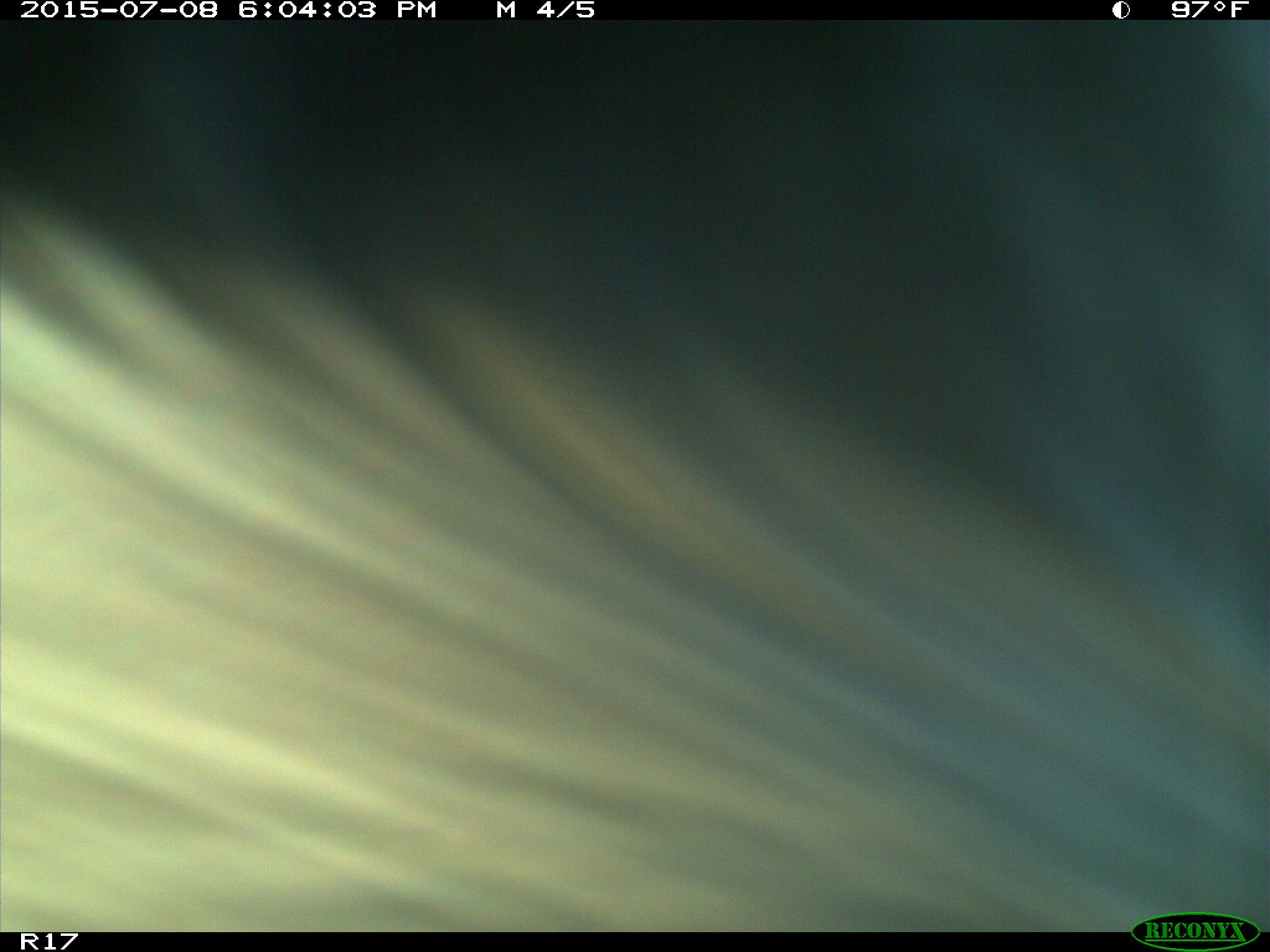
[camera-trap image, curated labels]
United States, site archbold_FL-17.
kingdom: Animalia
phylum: Chordata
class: Mammalia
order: Artiodactyla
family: Bovidae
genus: Bos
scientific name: Bos taurus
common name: domestic cow